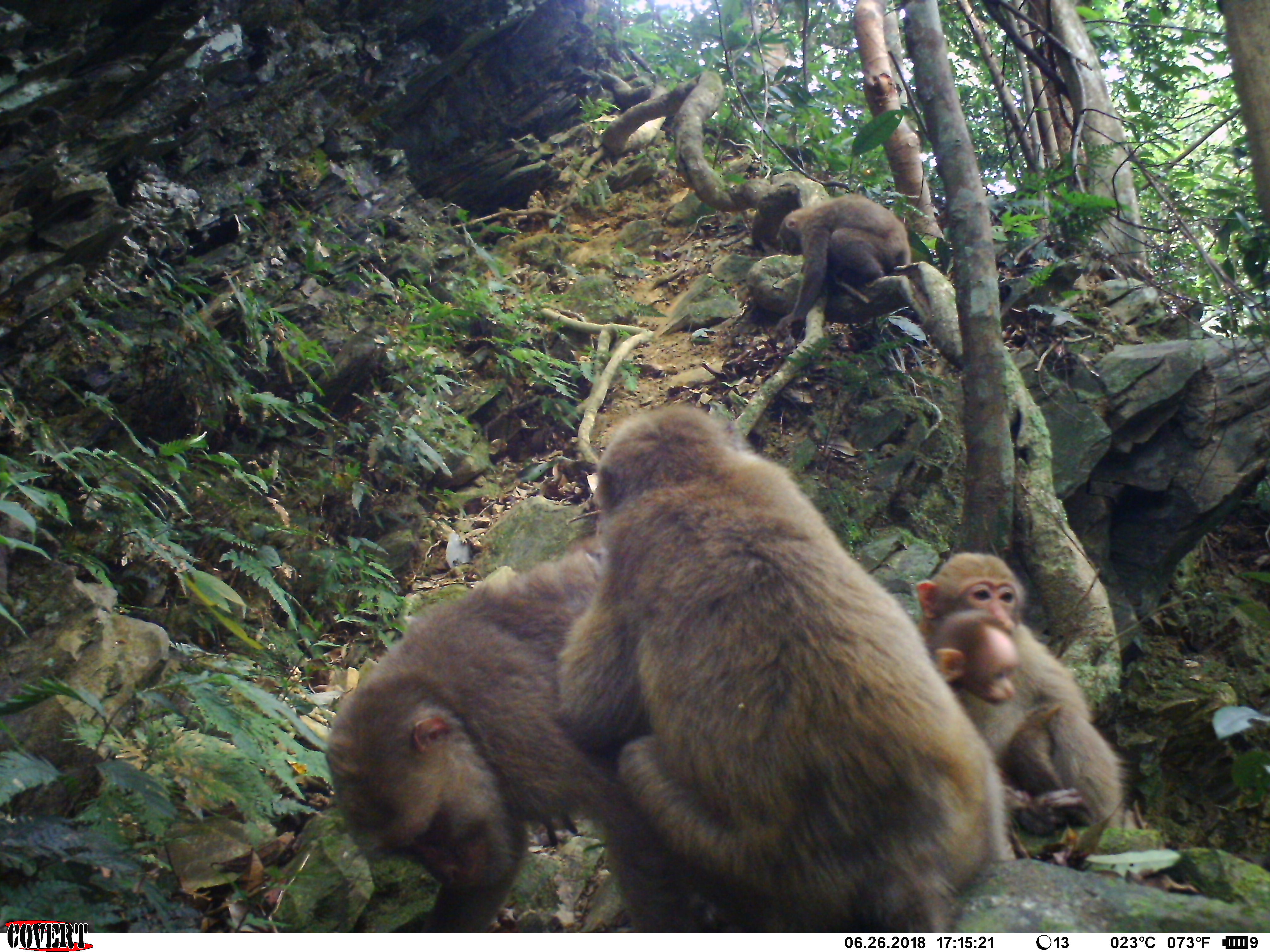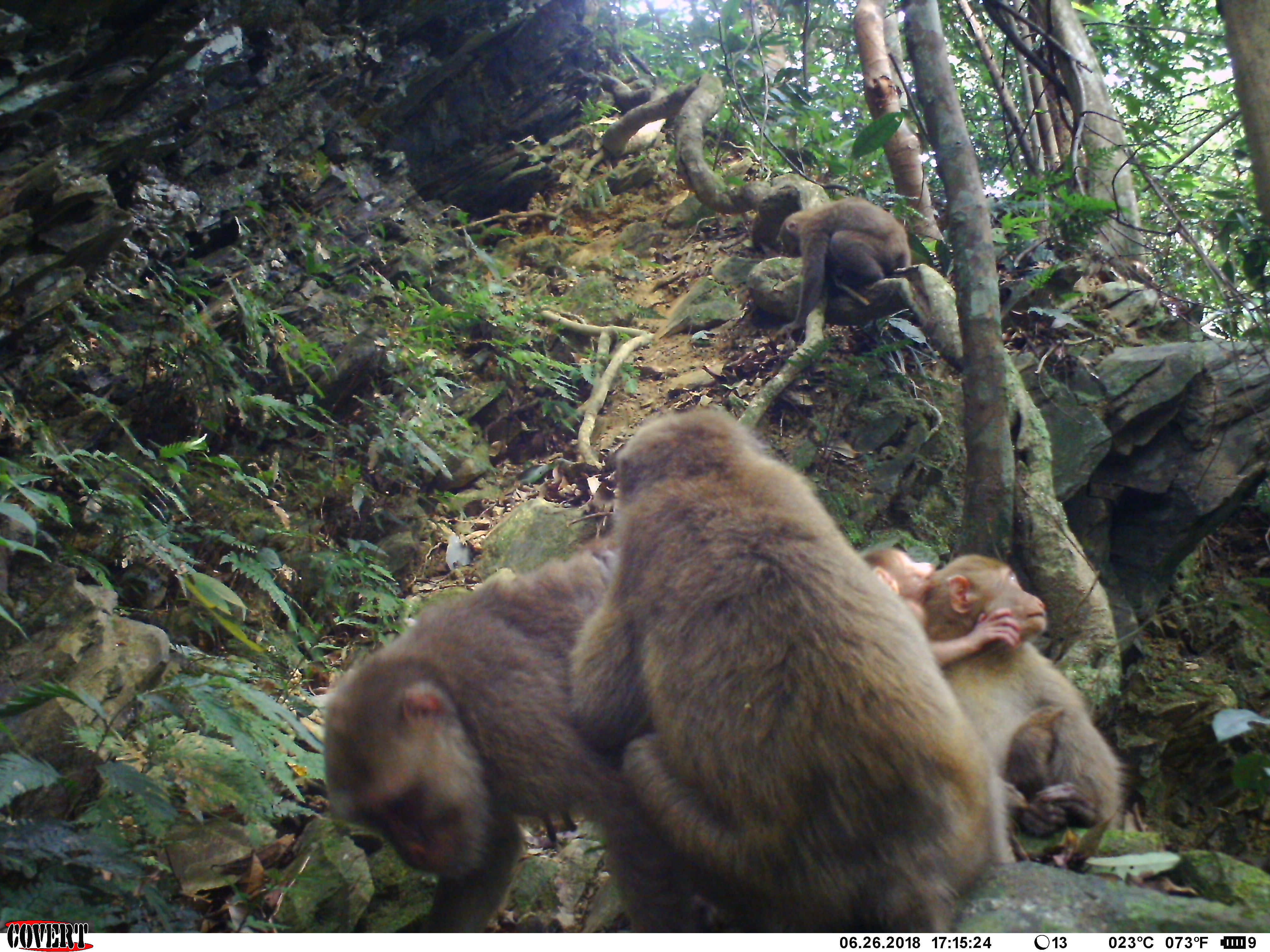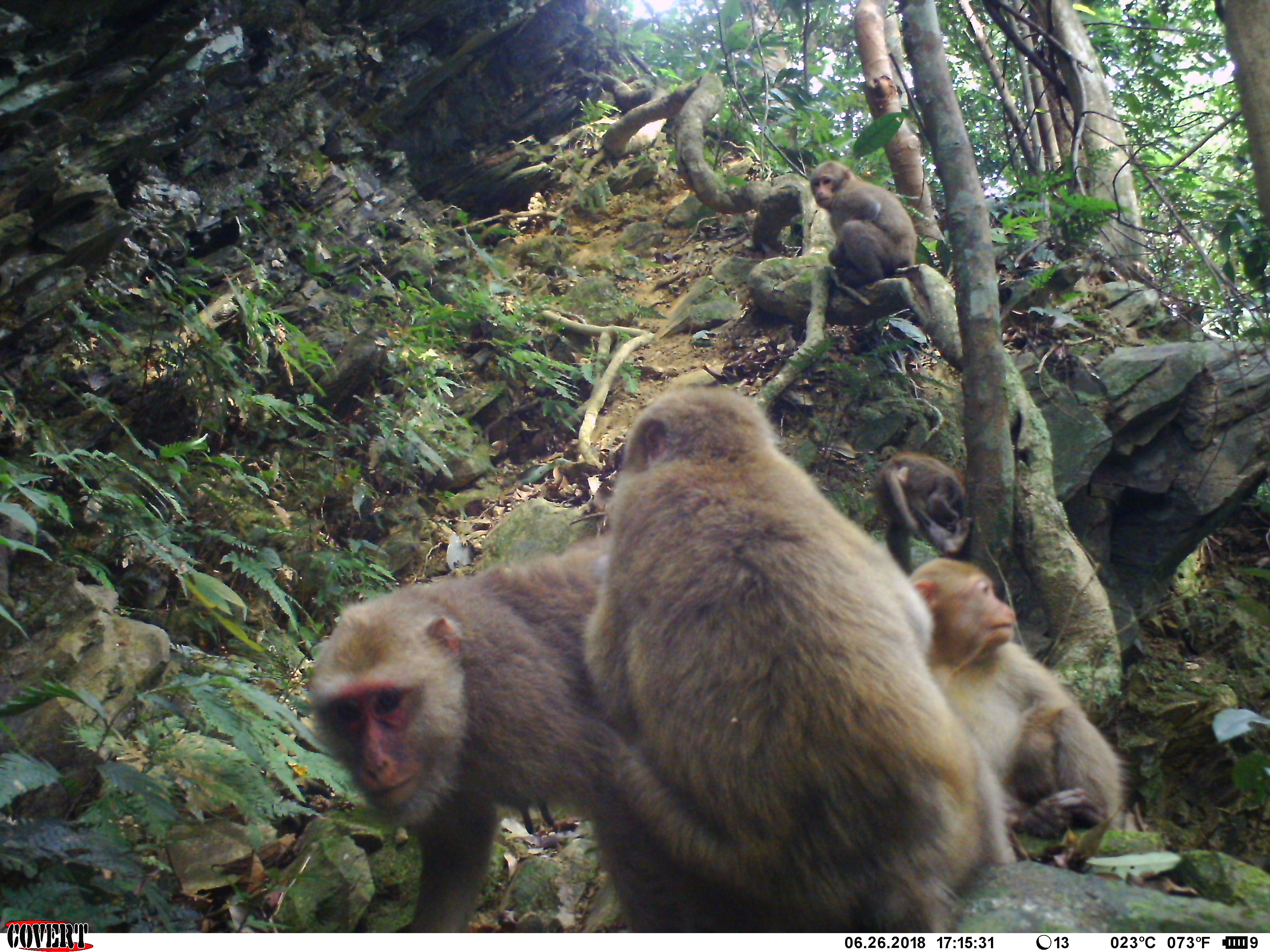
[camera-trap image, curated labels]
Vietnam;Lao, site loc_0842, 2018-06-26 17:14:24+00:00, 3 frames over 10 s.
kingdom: Animalia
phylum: Chordata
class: Mammalia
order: Primates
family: Cercopithecidae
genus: Macaca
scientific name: Macaca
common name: macaques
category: assam or rhesus macaque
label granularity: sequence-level